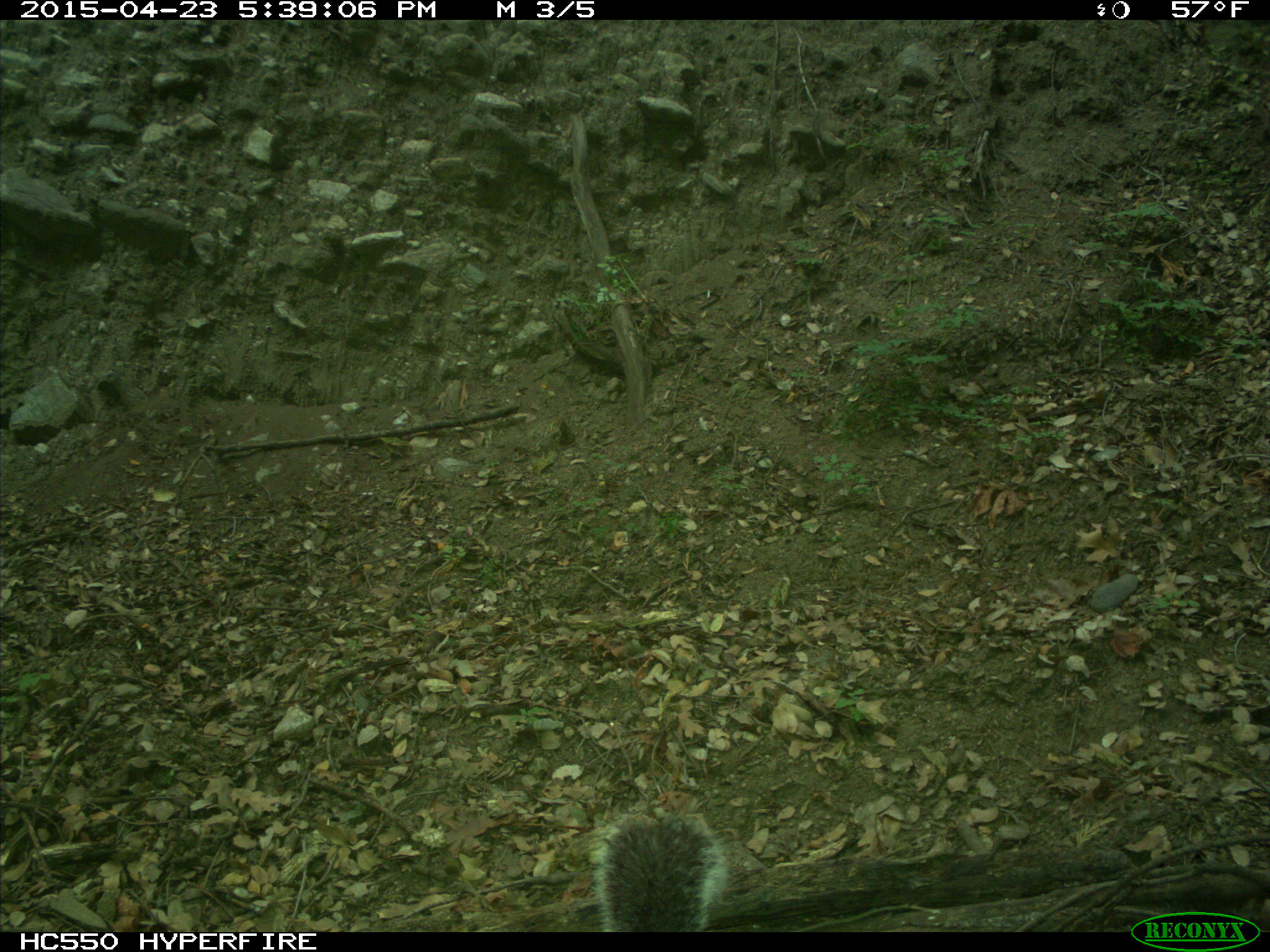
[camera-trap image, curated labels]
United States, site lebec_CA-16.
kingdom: Animalia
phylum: Chordata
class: Mammalia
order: Rodentia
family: Sciuridae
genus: Sciurus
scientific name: Sciurus carolinensis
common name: eastern gray squirrel